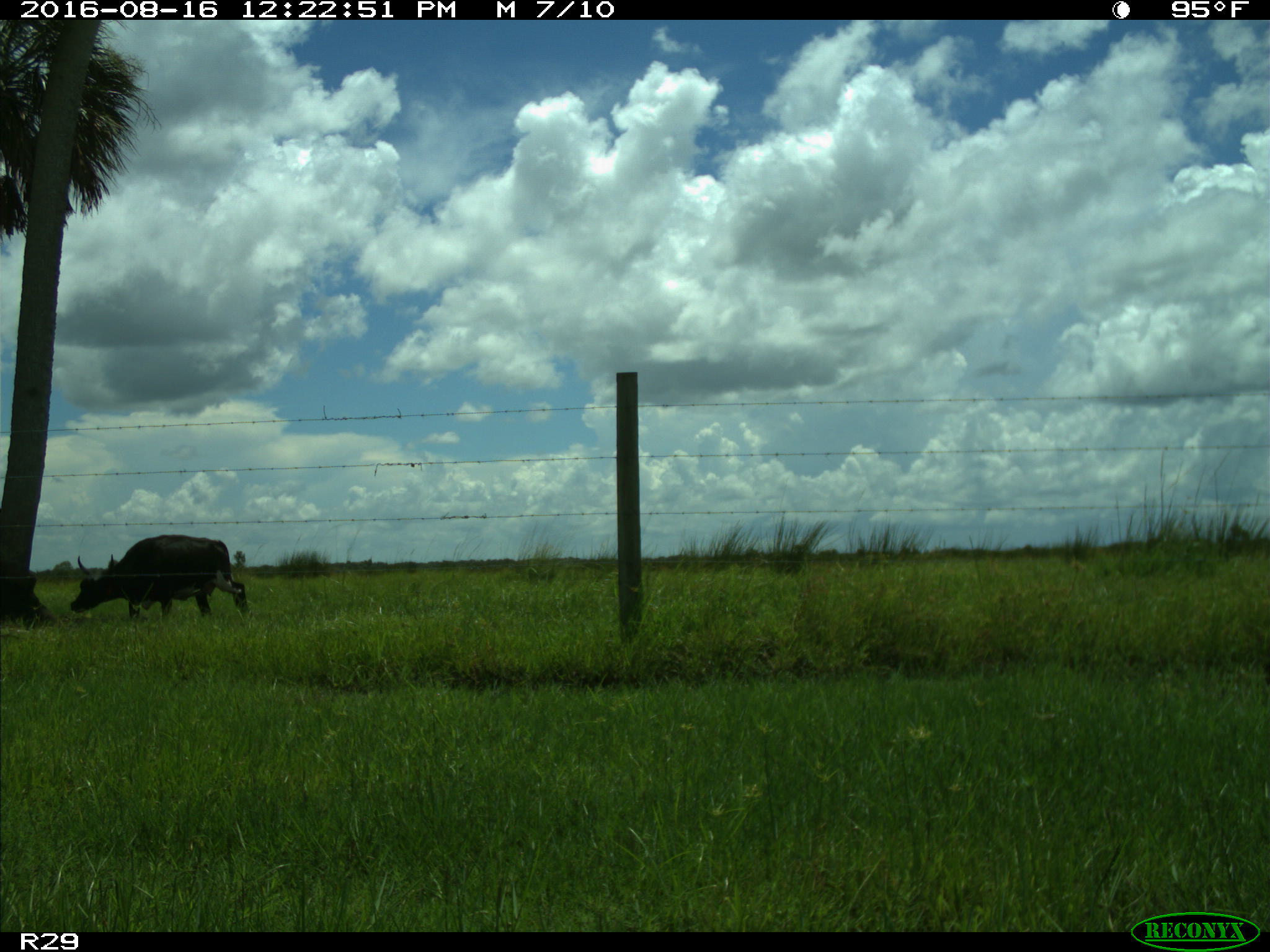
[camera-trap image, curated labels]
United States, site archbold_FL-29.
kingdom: Animalia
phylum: Chordata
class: Mammalia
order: Artiodactyla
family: Bovidae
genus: Bos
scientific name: Bos taurus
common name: domestic cow